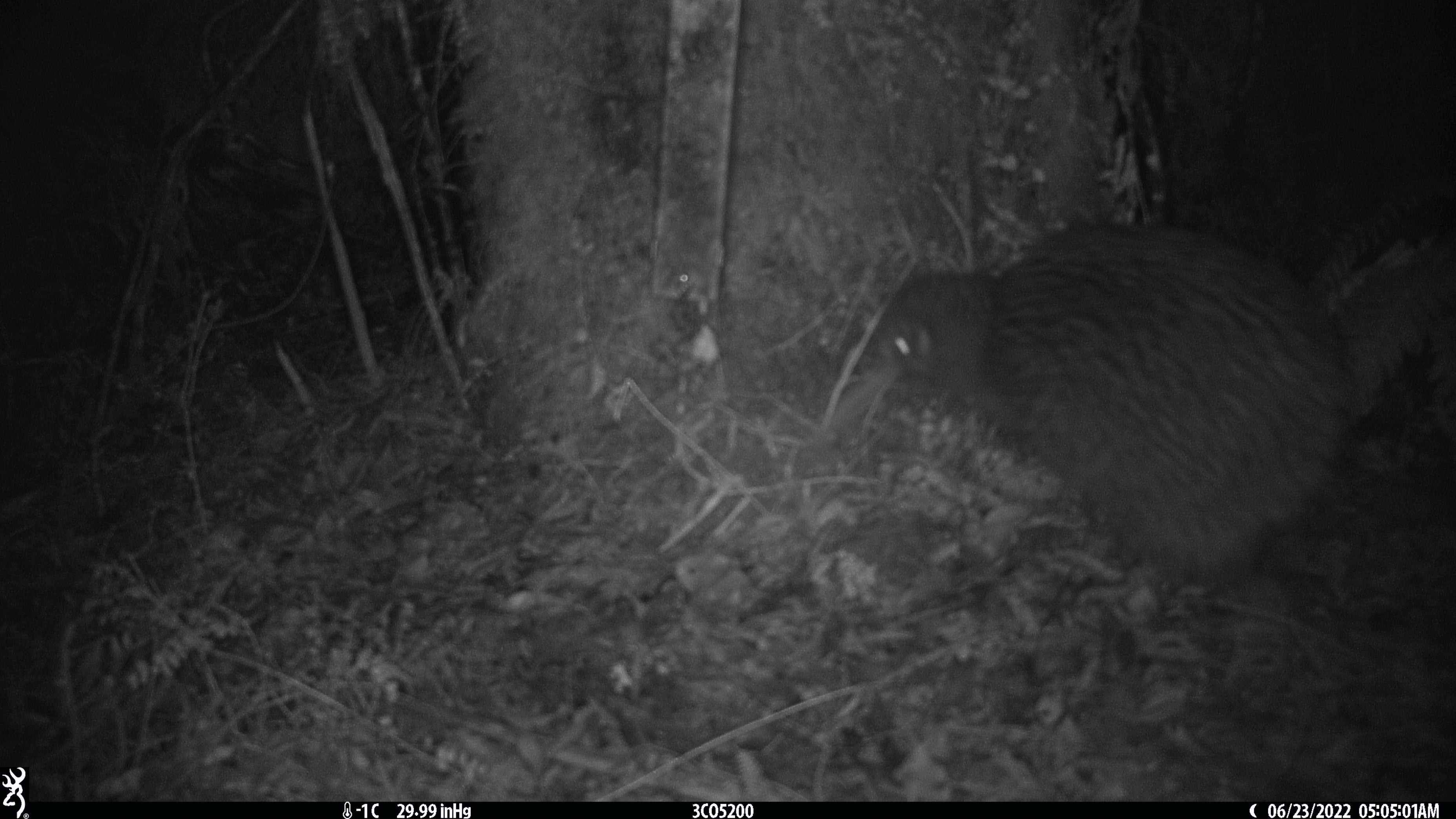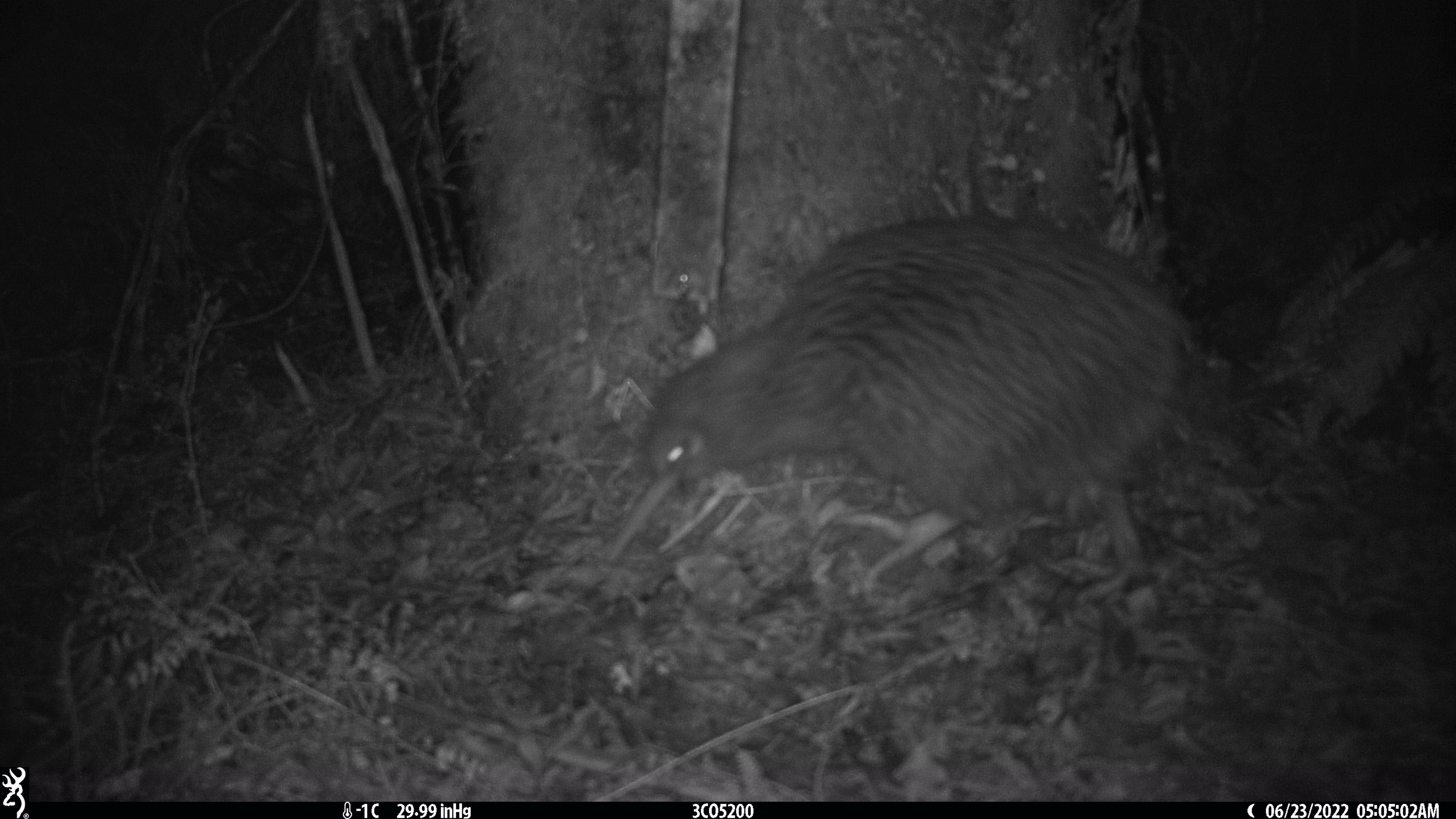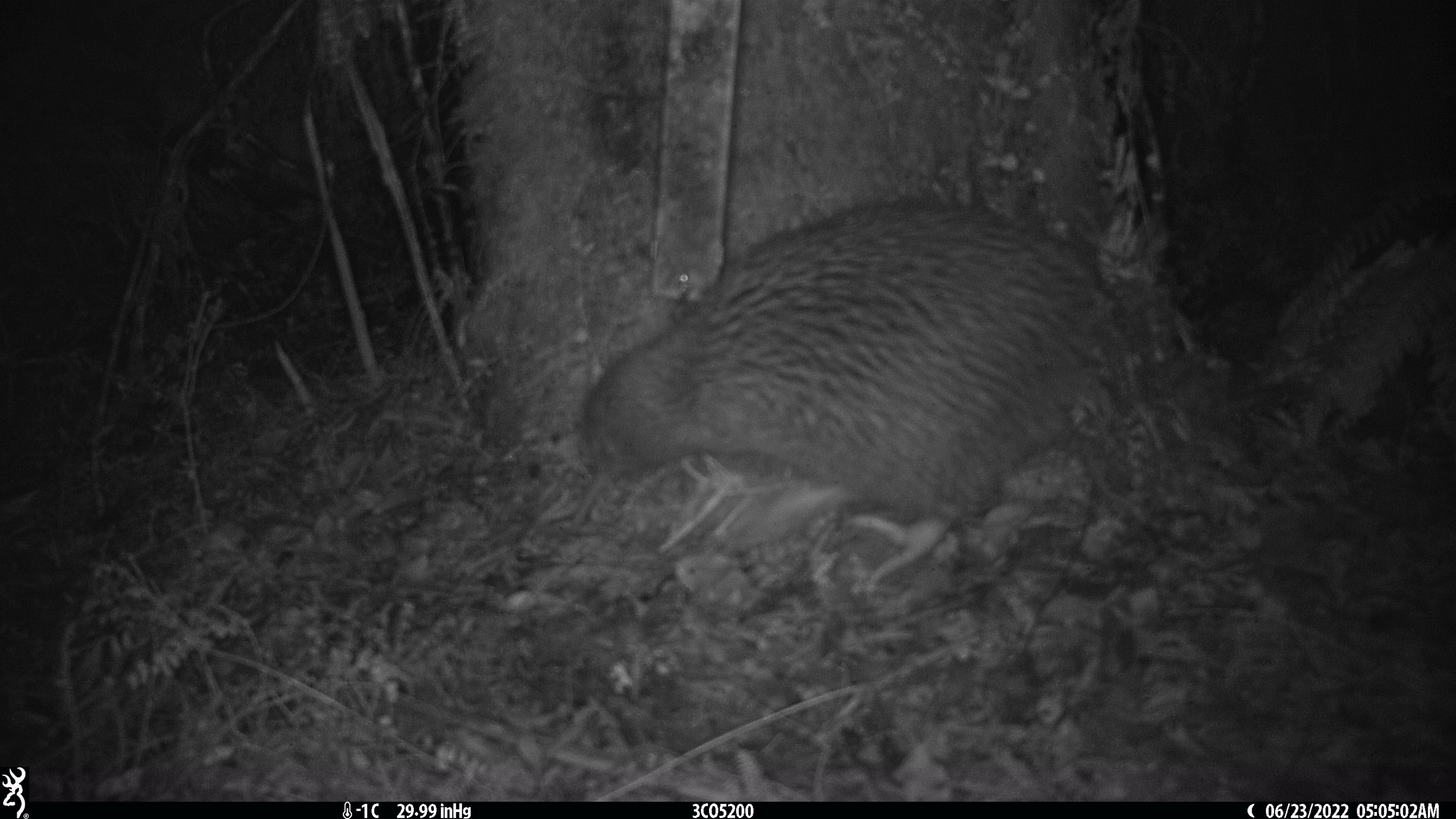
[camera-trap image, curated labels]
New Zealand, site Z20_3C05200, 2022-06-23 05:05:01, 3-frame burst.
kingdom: Animalia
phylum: Chordata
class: Aves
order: Apterygiformes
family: Apterygidae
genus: Apteryx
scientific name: Apteryx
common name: kiwi